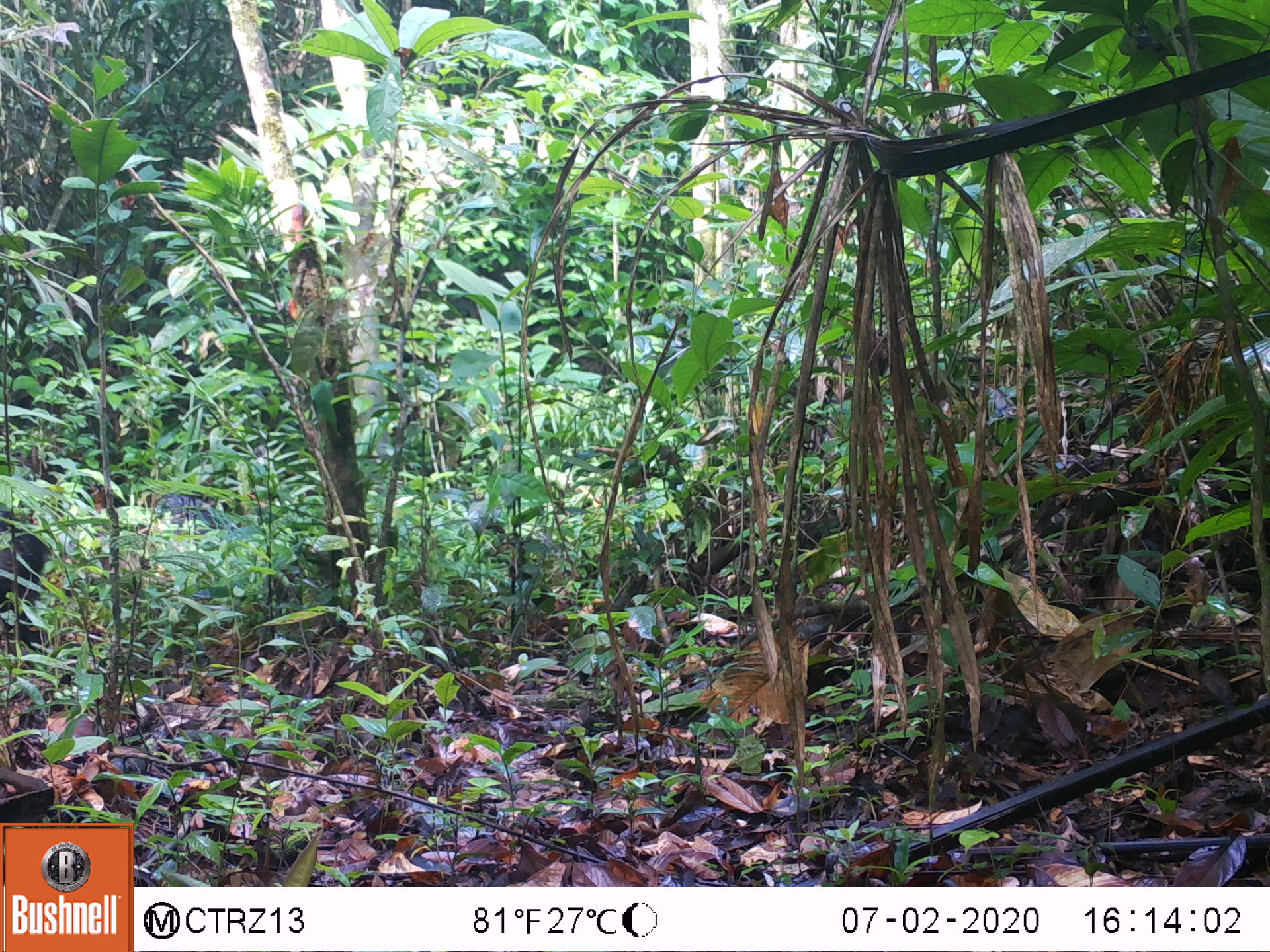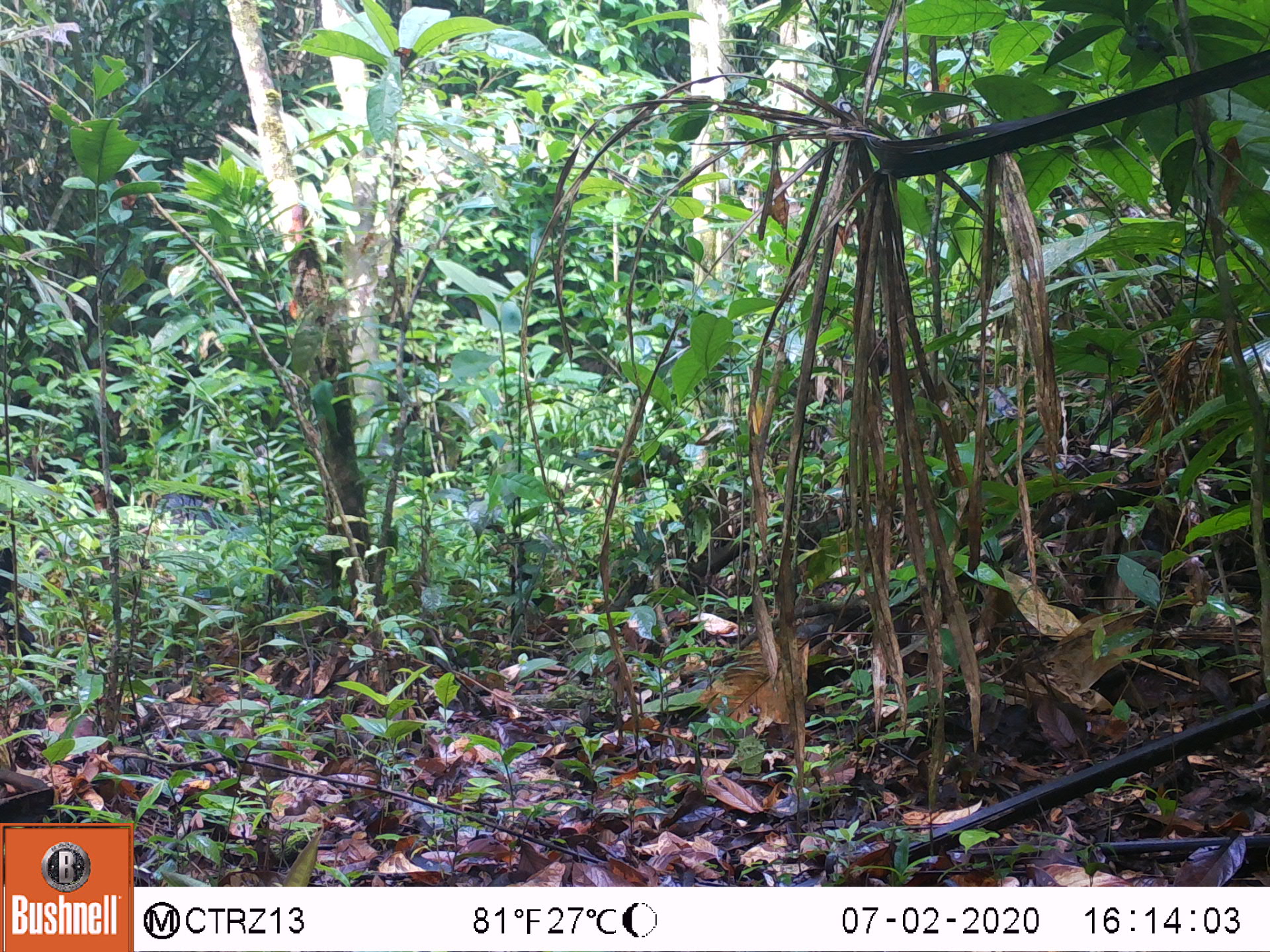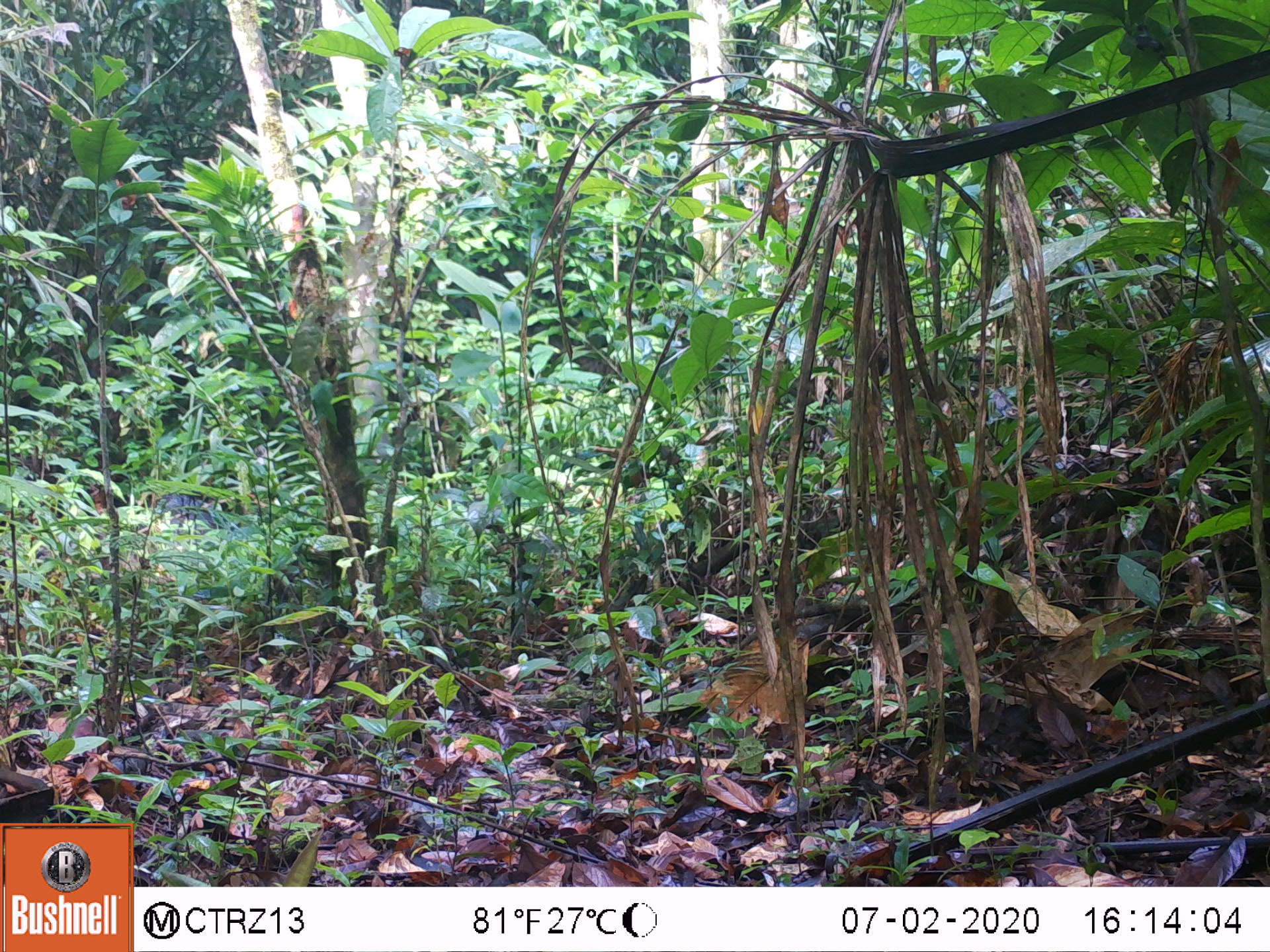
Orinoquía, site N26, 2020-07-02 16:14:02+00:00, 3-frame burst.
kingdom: Animalia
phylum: Chordata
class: Mammalia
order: Artiodactyla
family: Tayassuidae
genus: Pecari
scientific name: Pecari tajacu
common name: collared peccary